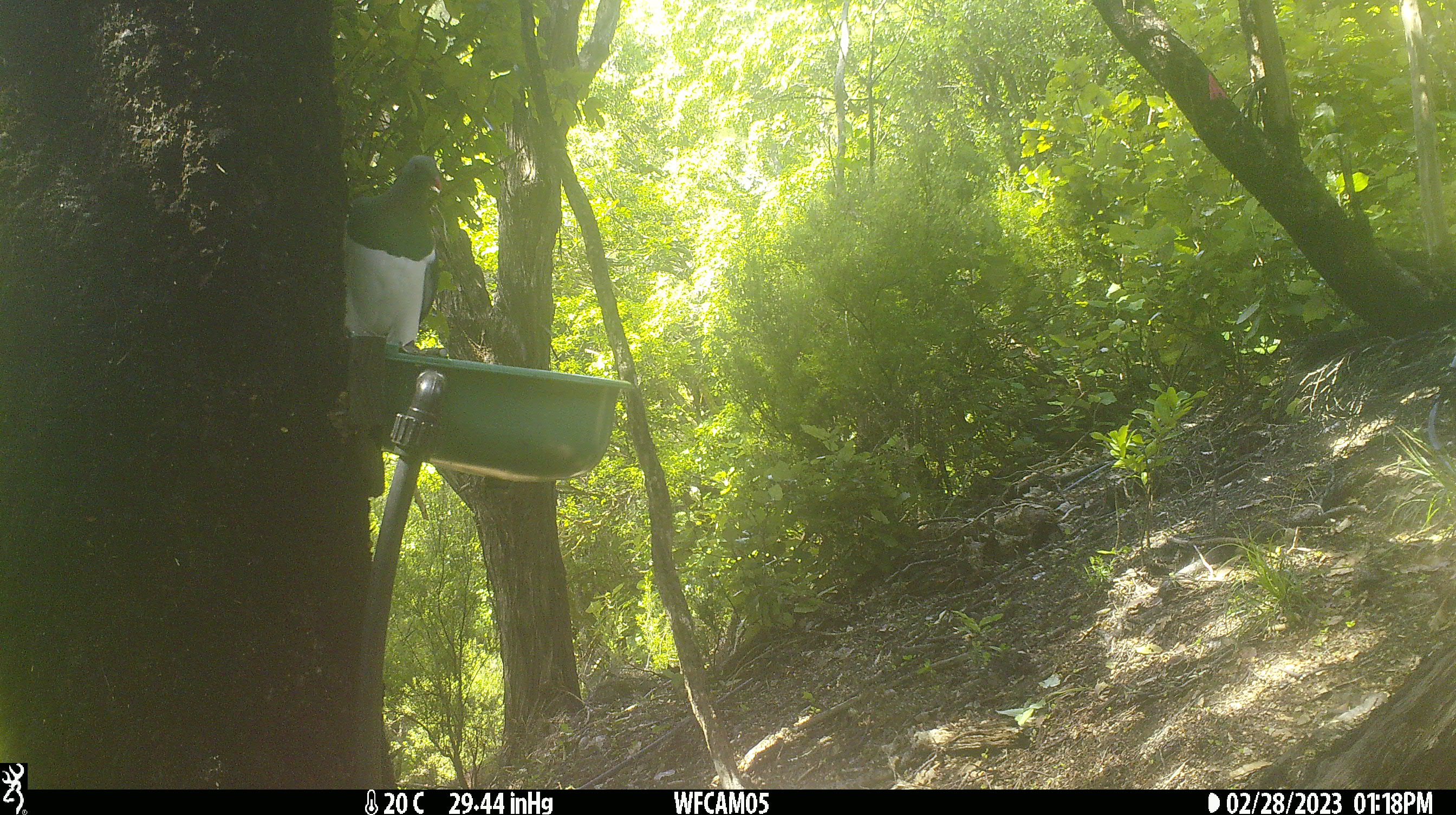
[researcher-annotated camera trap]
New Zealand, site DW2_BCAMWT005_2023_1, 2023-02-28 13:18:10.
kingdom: Animalia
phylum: Chordata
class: Aves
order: Columbiformes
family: Columbidae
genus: Hemiphaga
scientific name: Hemiphaga novaeseelandiae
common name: new zealand pigeon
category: kereru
Kereru (new zealand pigeon) (Hemiphaga novaeseelandiae).